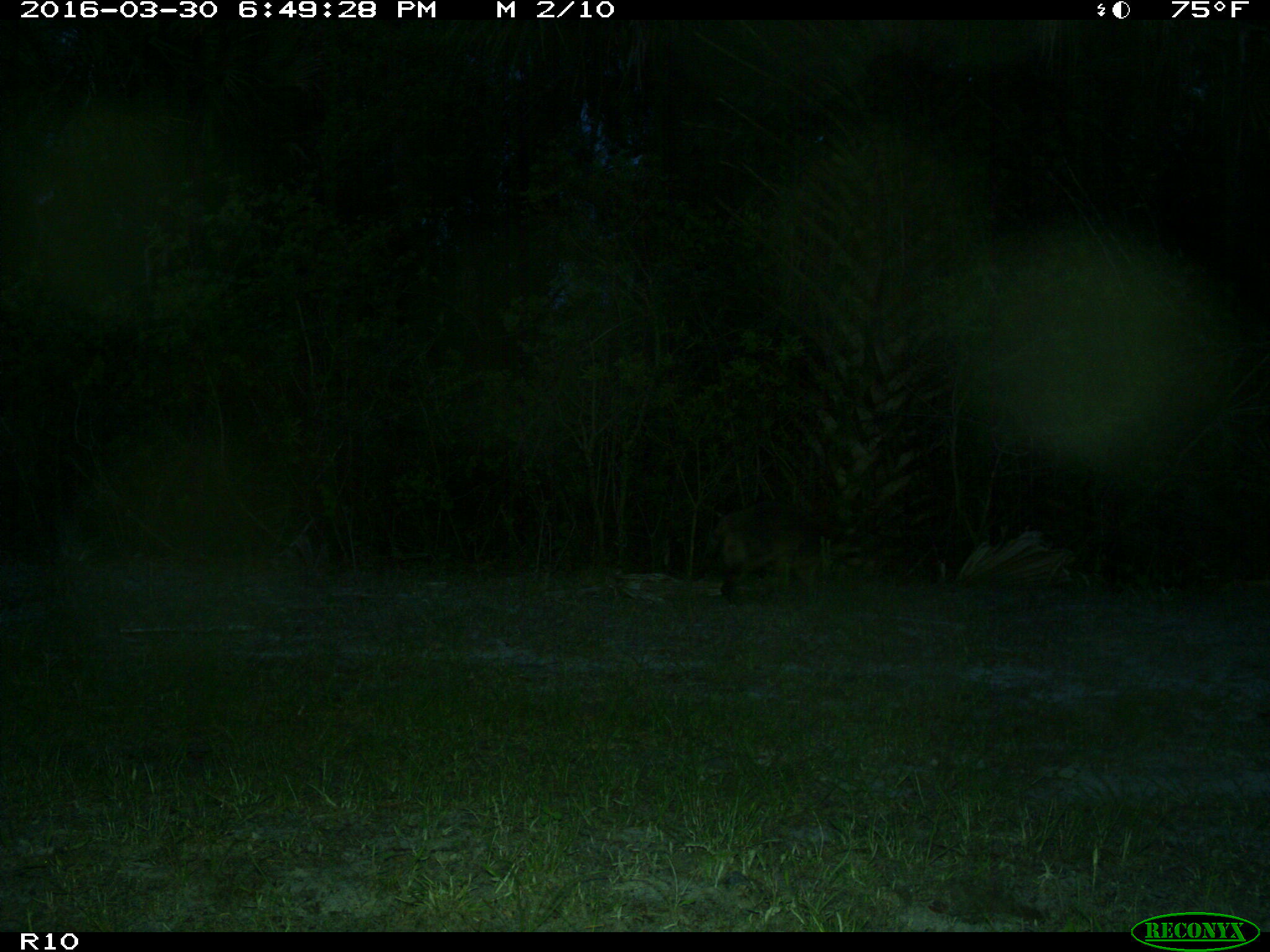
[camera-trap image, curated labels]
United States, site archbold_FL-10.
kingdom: Animalia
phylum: Chordata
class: Mammalia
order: Carnivora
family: Procyonidae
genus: Procyon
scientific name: Procyon lotor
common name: common raccoon